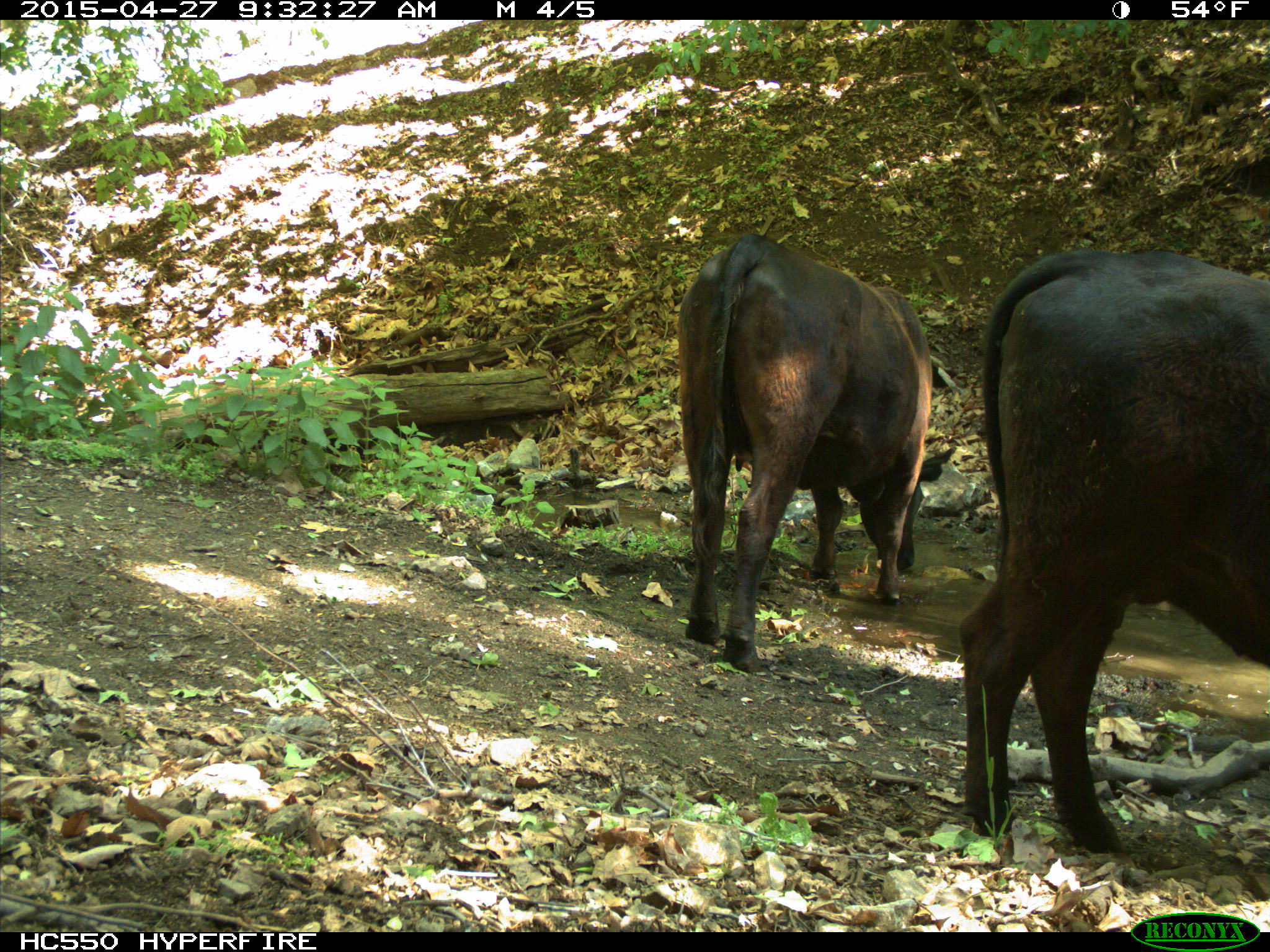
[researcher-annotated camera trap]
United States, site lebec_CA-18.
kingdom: Animalia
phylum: Chordata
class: Mammalia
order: Artiodactyla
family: Bovidae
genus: Bos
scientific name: Bos taurus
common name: domestic cow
Bos taurus (domestic cow).